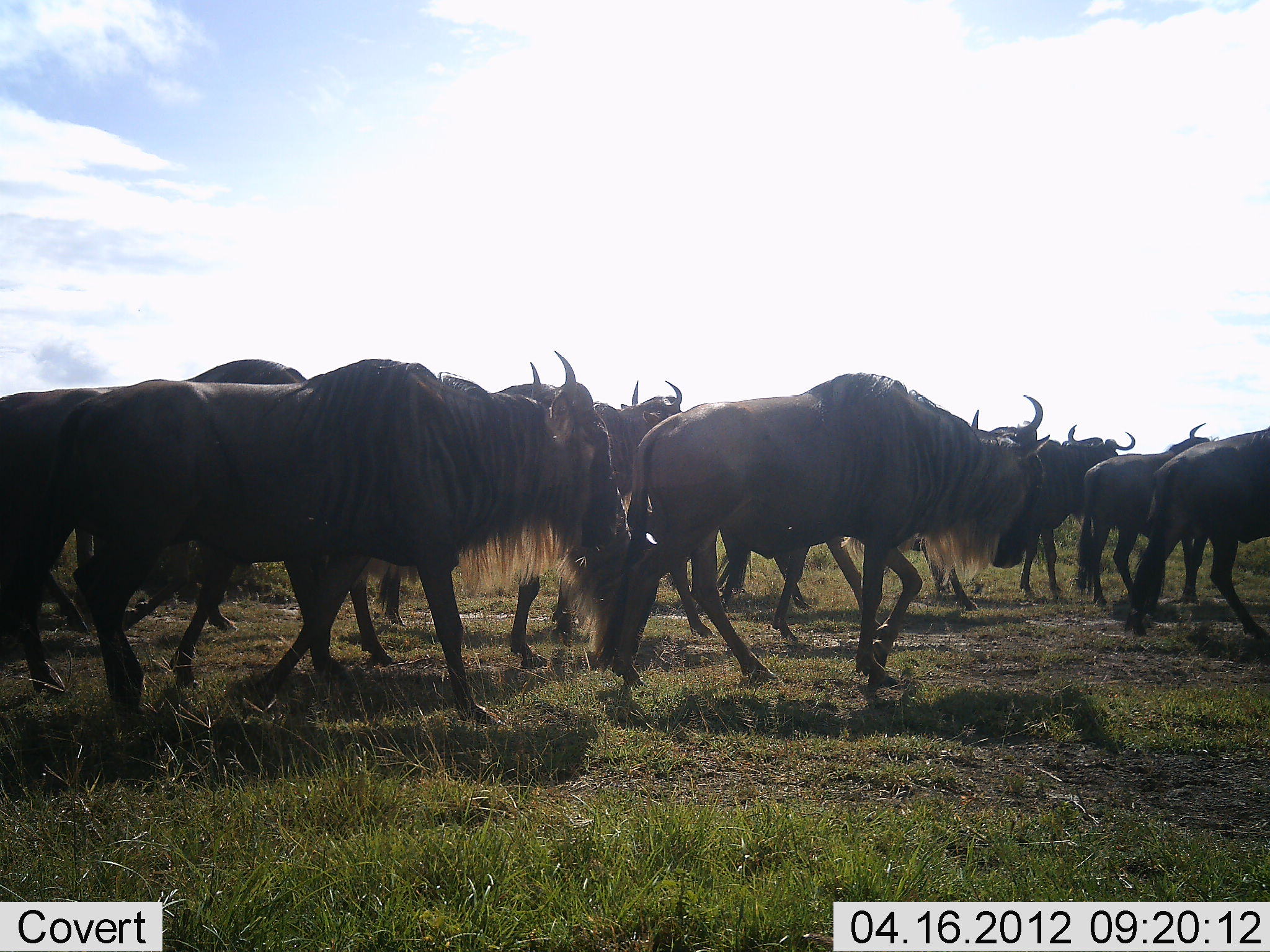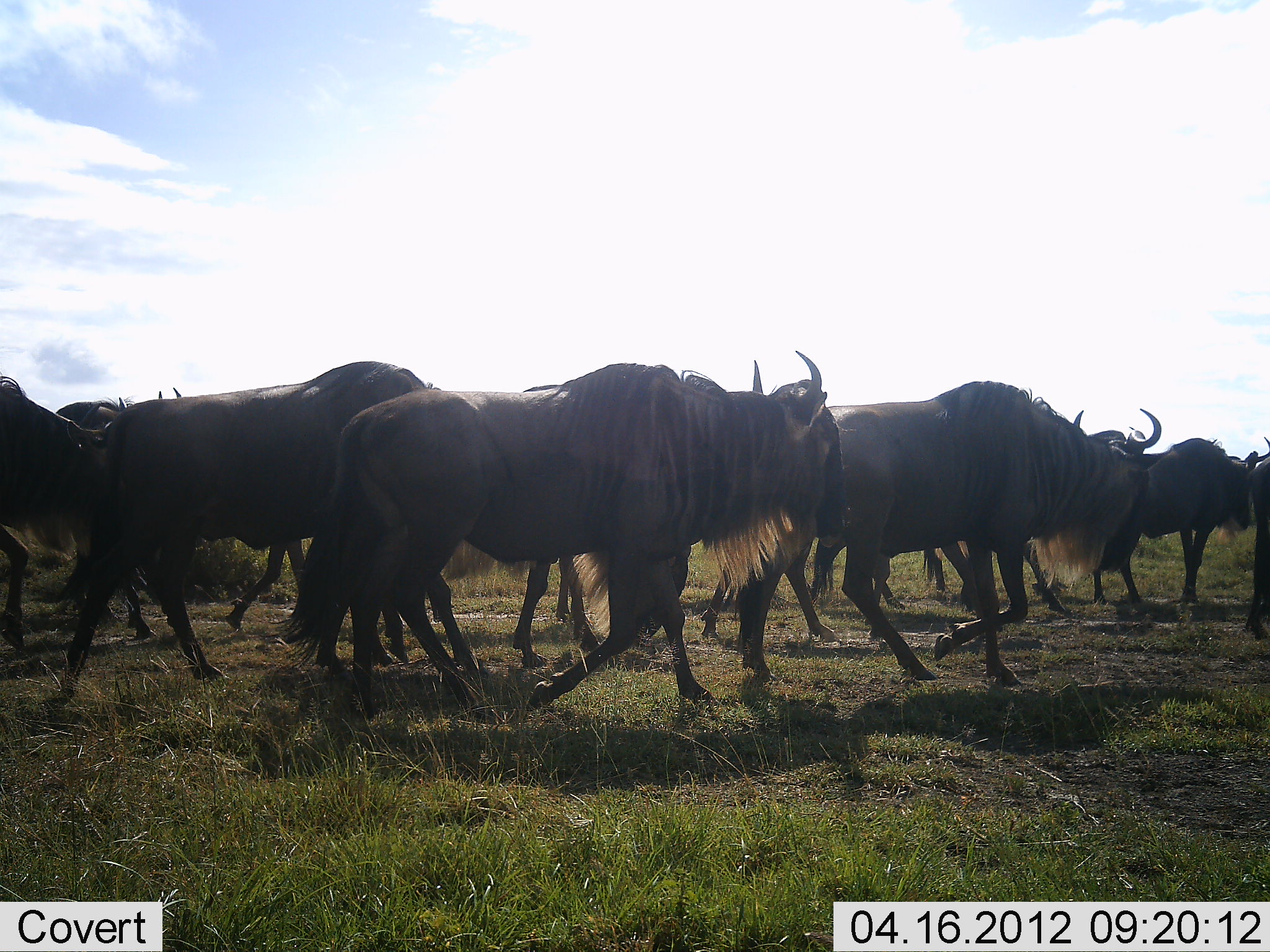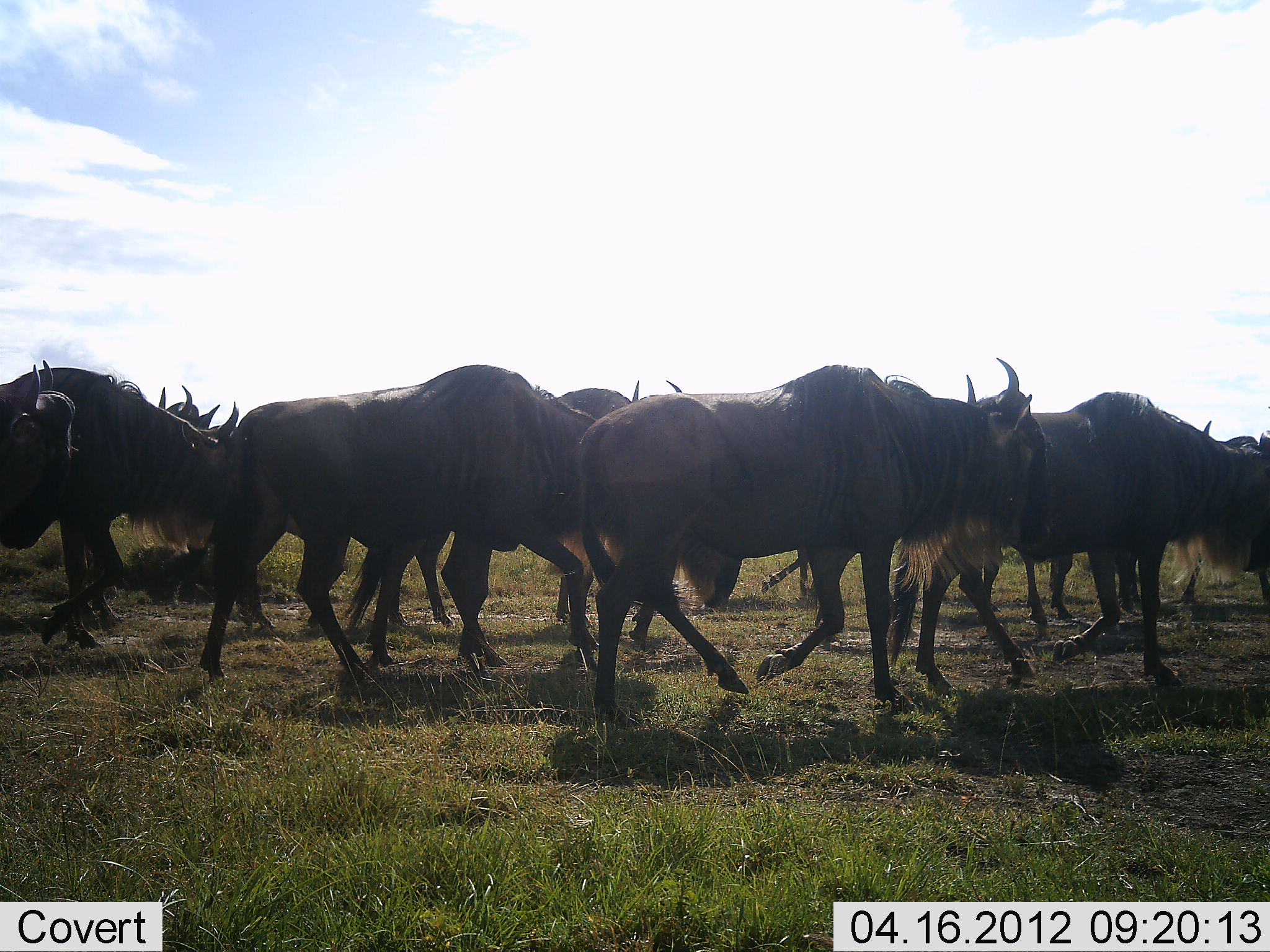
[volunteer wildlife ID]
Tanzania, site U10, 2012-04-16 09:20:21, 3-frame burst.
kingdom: Animalia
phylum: Chordata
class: Mammalia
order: Artiodactyla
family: Bovidae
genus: Connochaetes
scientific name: Connochaetes taurinus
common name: blue wildebeest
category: wildebeest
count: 11-50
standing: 0%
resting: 0%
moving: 100%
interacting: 0%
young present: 0%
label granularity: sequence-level